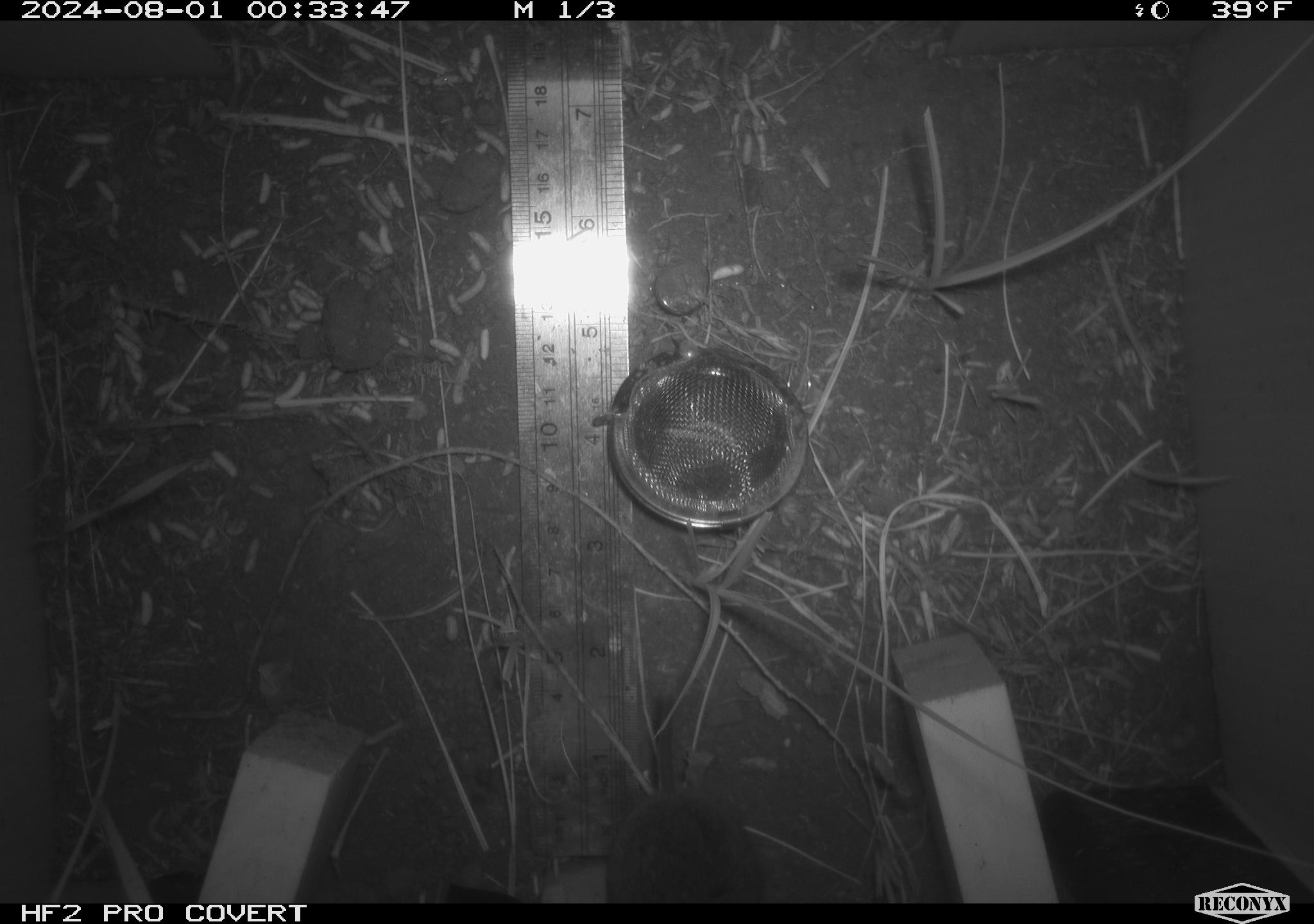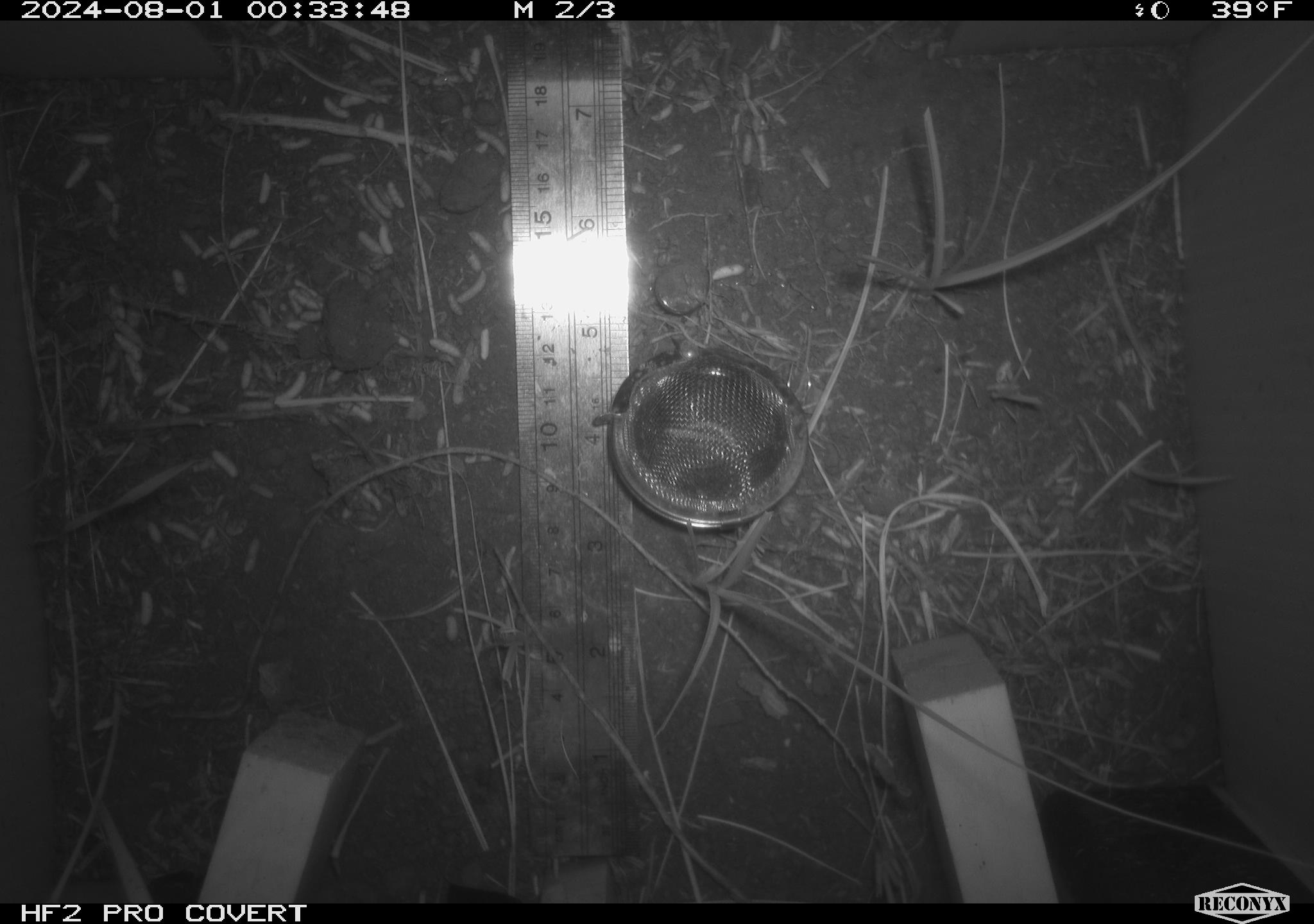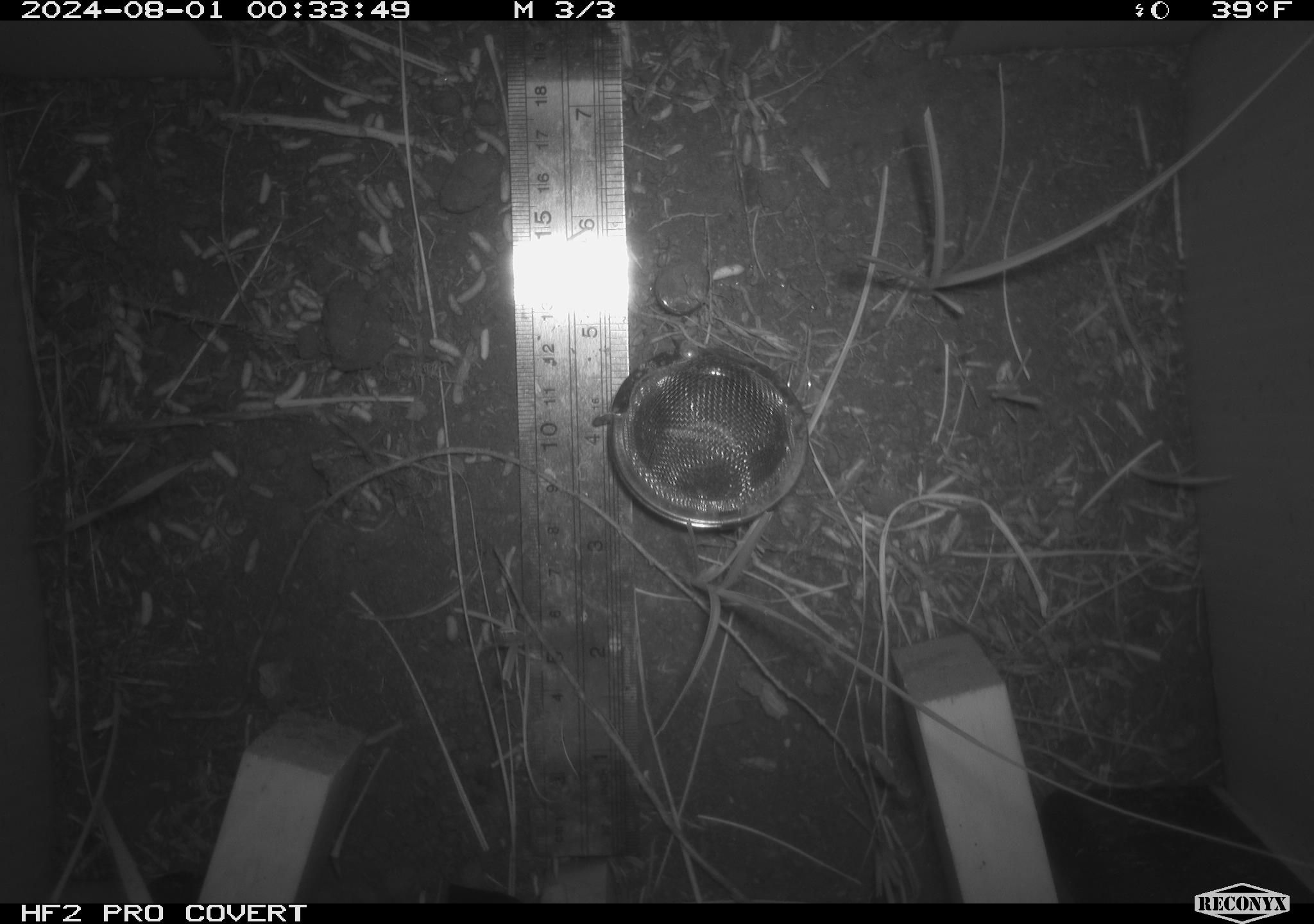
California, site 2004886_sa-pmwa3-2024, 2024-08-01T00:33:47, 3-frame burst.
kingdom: Animalia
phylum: Chordata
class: Mammalia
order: Rodentia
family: Cricetidae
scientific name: Arvicolinae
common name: voles, lemmings, and muskrats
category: arvicolinae subfamily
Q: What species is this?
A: Arvicolinae subfamily (voles, lemmings, and muskrats) (Arvicolinae).